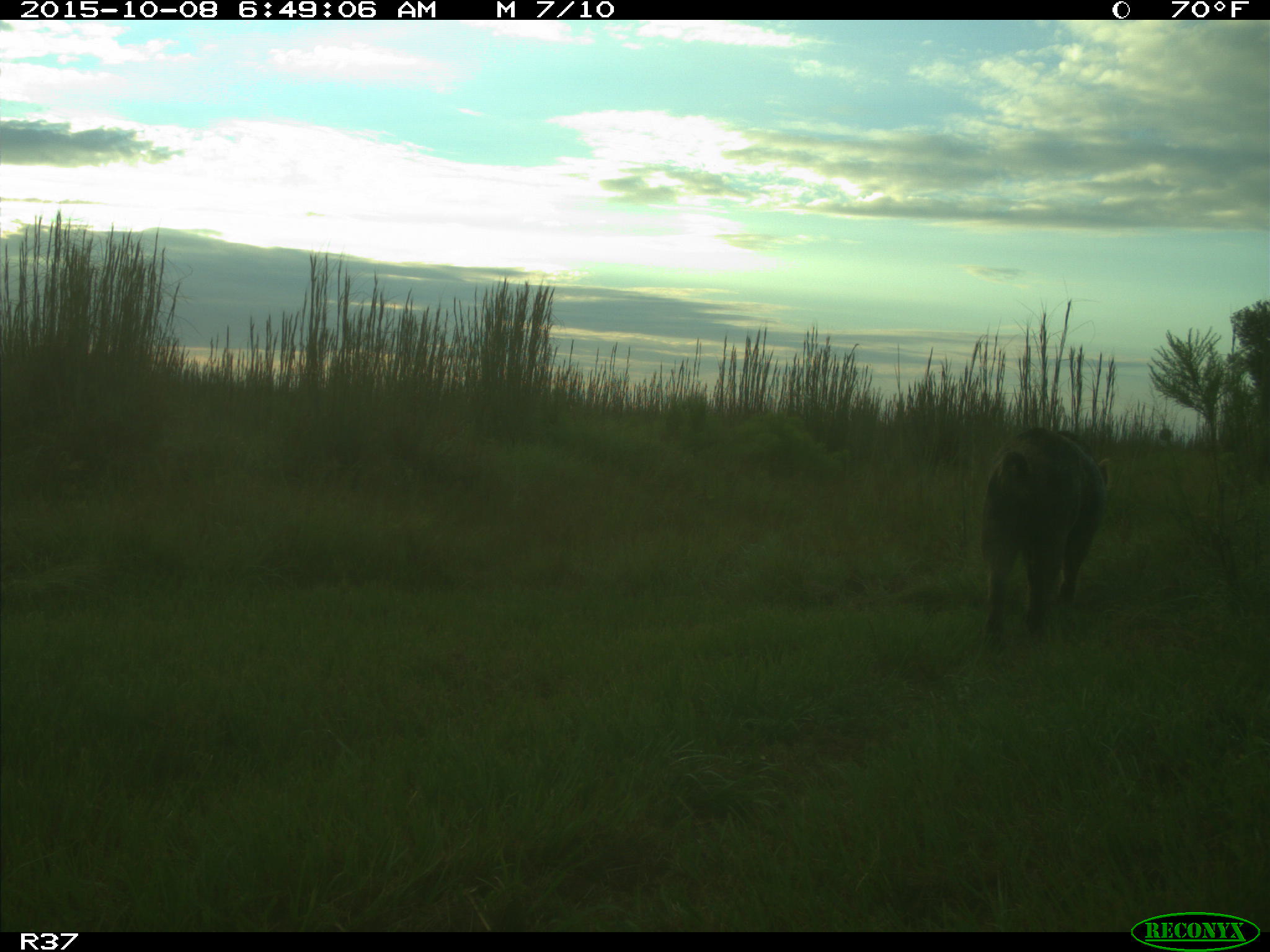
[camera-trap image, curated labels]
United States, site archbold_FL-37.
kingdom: Animalia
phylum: Chordata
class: Mammalia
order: Artiodactyla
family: Suidae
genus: Sus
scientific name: Sus scrofa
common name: wild boar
Sus scrofa (wild boar).